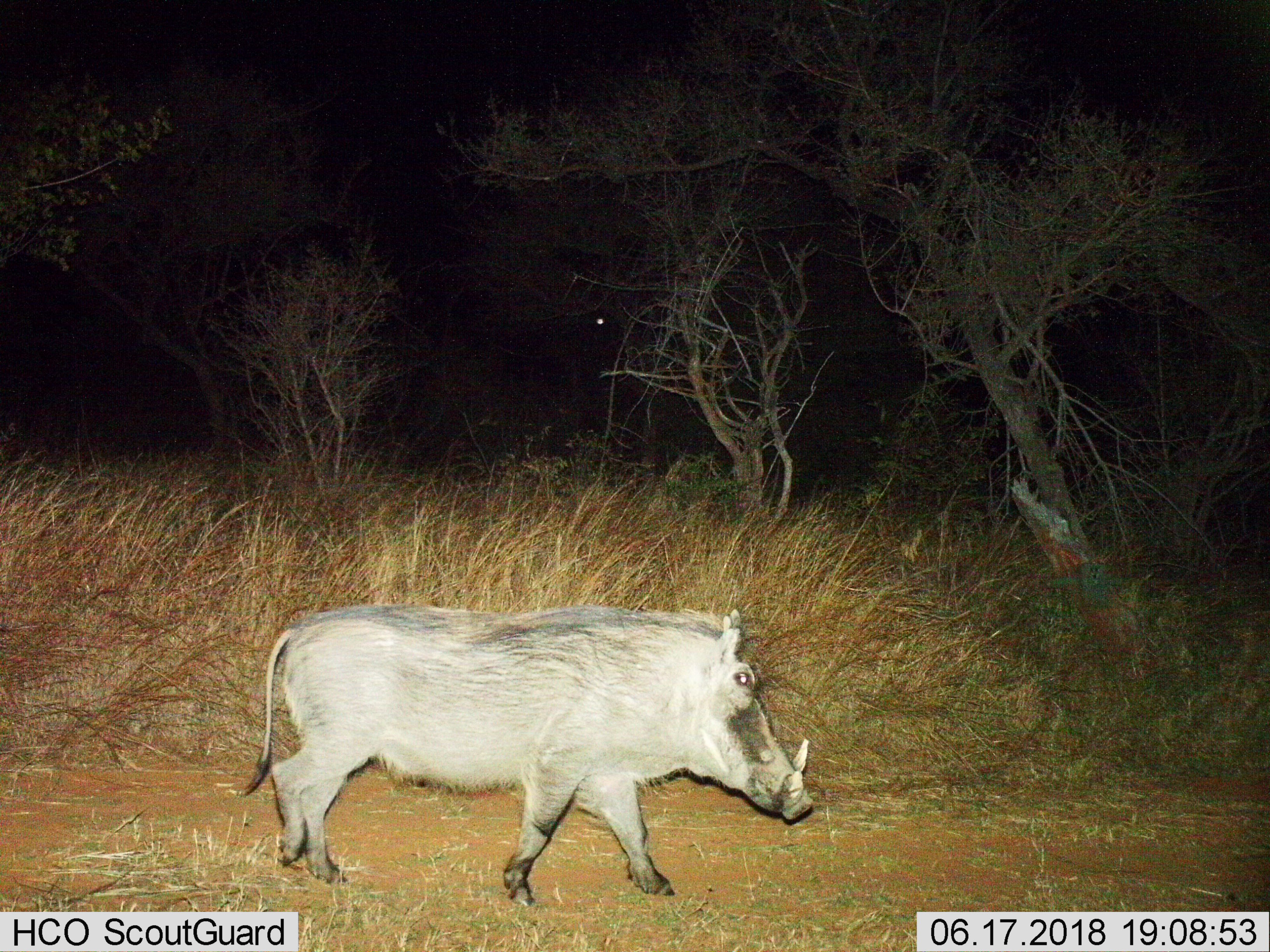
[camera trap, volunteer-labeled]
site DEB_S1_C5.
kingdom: Animalia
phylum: Chordata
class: Mammalia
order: Artiodactyla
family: Suidae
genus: Phacochoerus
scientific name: Phacochoerus africanus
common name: warthog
Warthog (Phacochoerus africanus), count 1. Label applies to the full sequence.